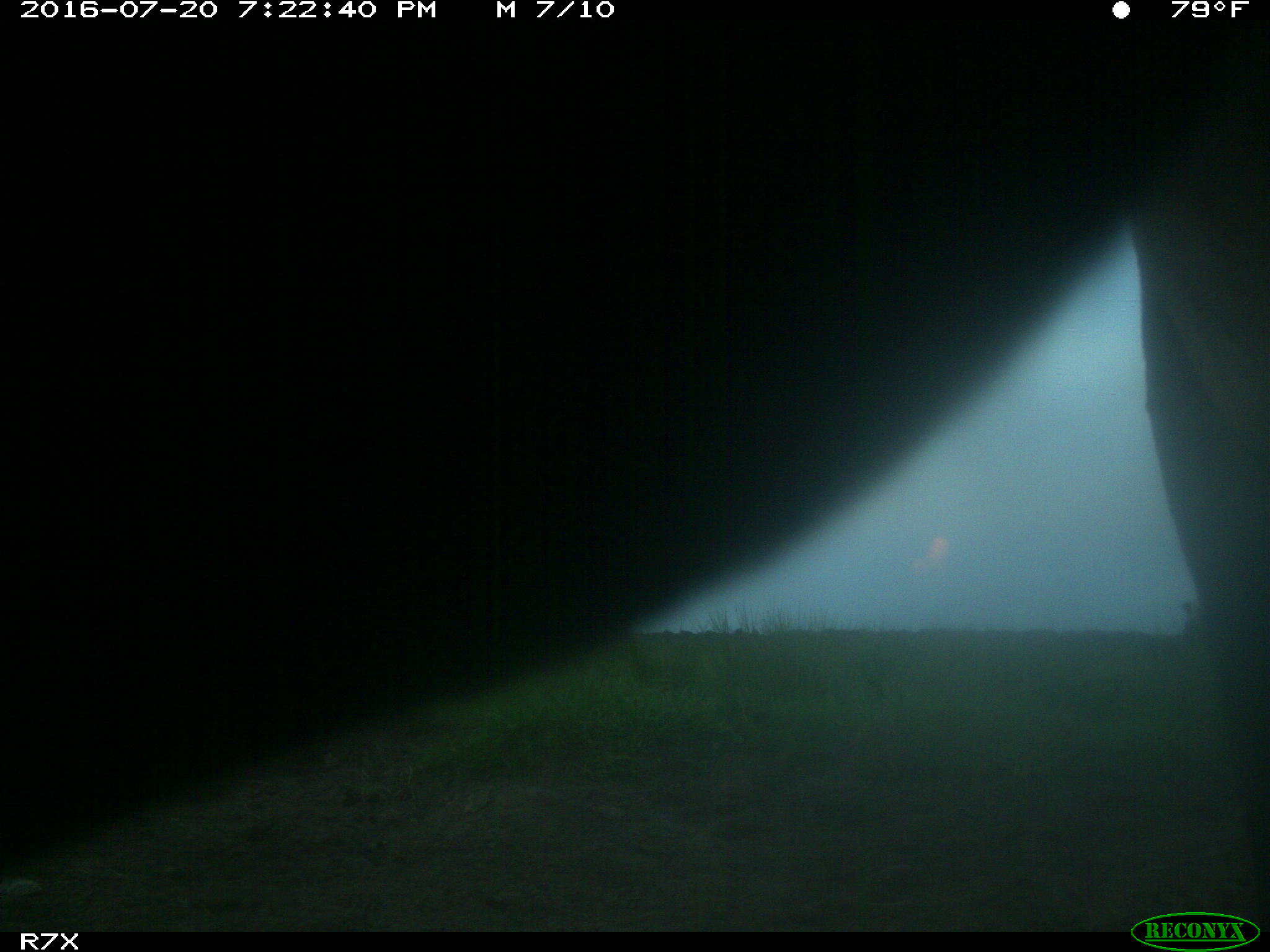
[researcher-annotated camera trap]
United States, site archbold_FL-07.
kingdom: Animalia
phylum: Chordata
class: Mammalia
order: Artiodactyla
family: Bovidae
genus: Bos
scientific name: Bos taurus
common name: domestic cow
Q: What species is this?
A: Bos taurus (domestic cow).